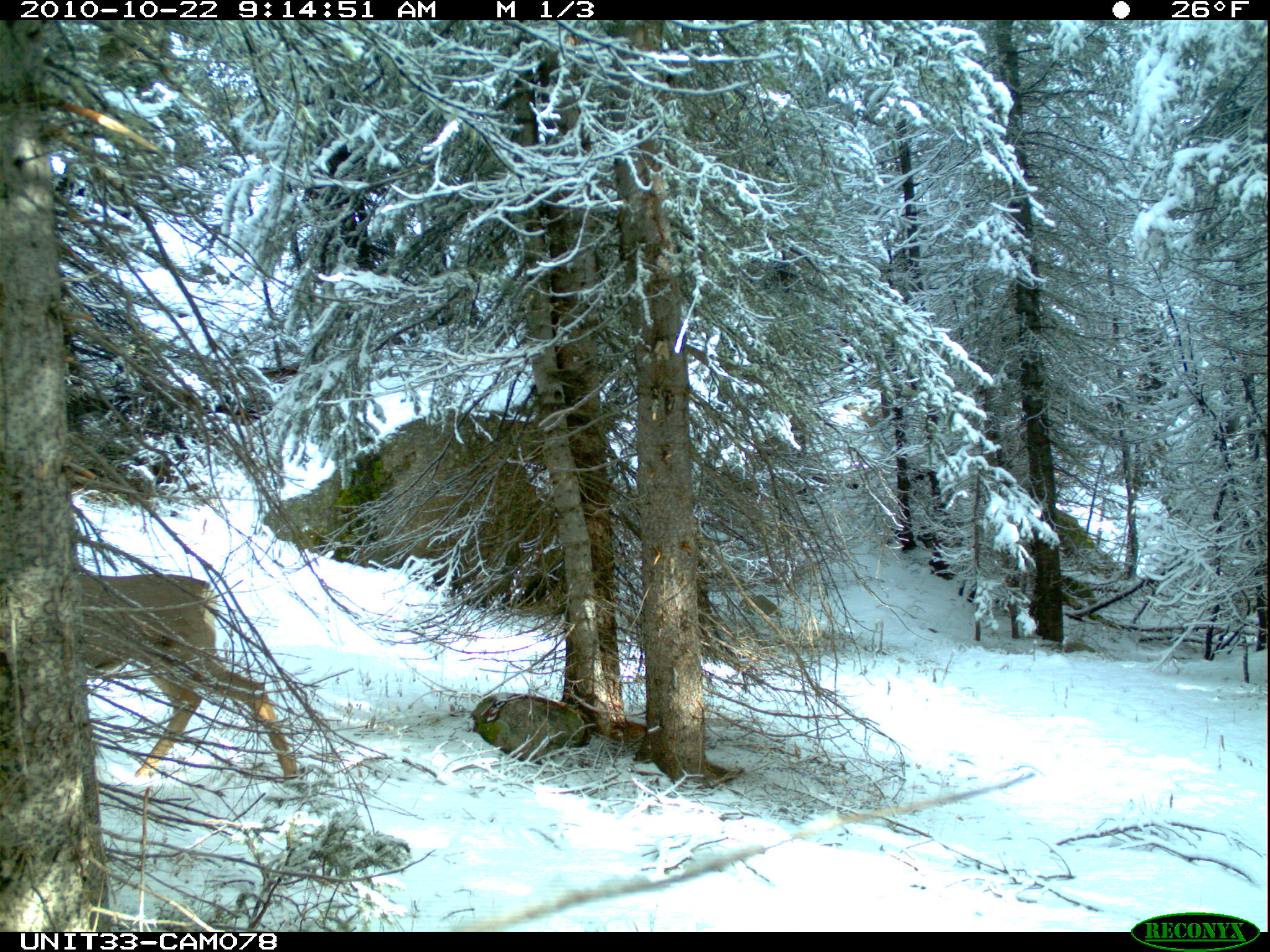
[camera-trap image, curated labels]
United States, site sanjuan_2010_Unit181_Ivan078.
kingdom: Animalia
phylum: Chordata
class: Mammalia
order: Artiodactyla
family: Cervidae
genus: Odocoileus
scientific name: Odocoileus hemionus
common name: mule deer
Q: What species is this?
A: Odocoileus hemionus (mule deer).